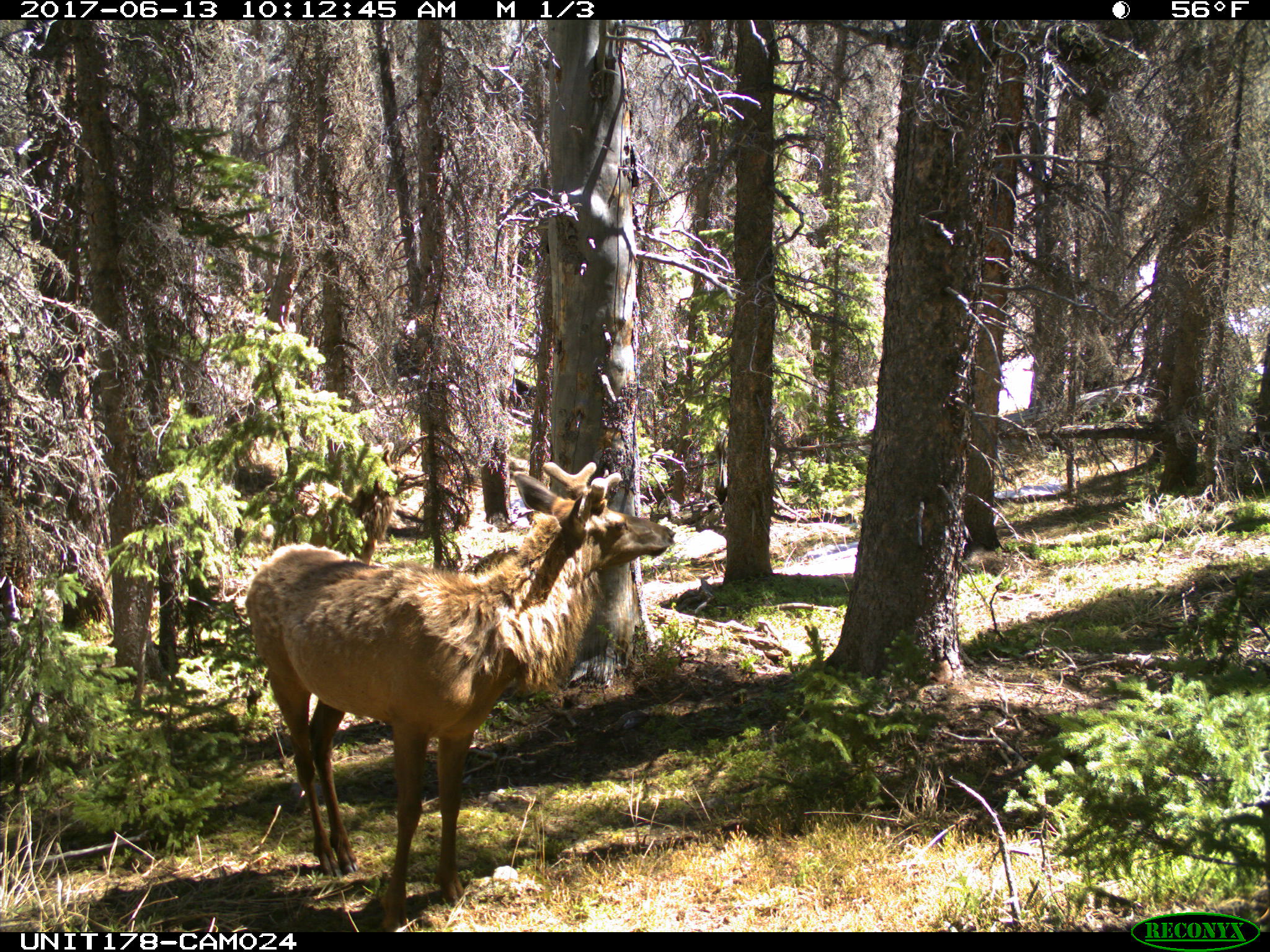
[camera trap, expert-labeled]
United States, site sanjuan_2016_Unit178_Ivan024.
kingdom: Animalia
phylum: Chordata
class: Mammalia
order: Artiodactyla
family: Cervidae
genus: Cervus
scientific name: Cervus elaphus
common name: red deer